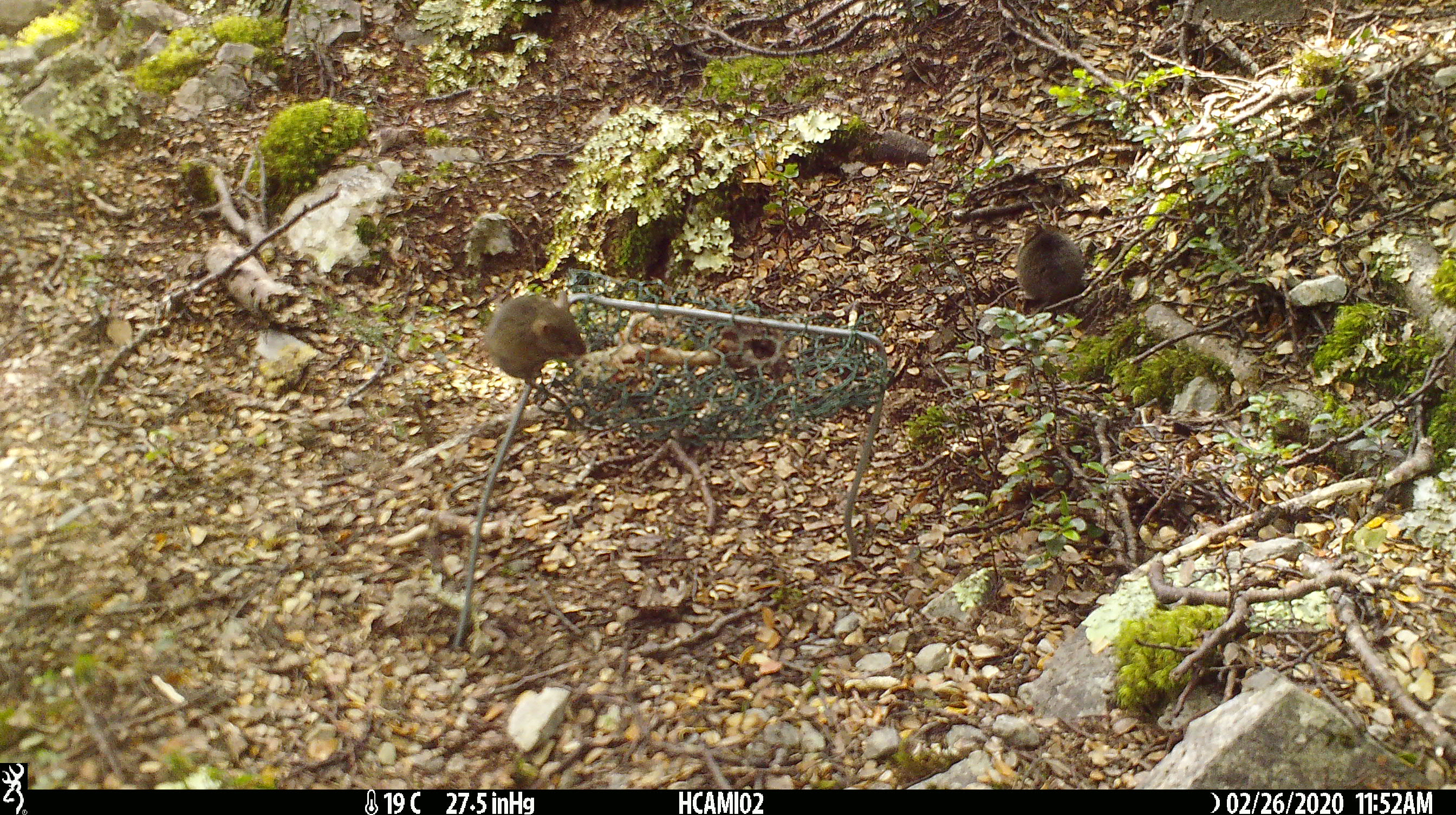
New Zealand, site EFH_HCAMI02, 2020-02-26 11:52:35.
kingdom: Animalia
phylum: Chordata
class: Mammalia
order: Rodentia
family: Muridae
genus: Mus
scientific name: Mus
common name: mouse